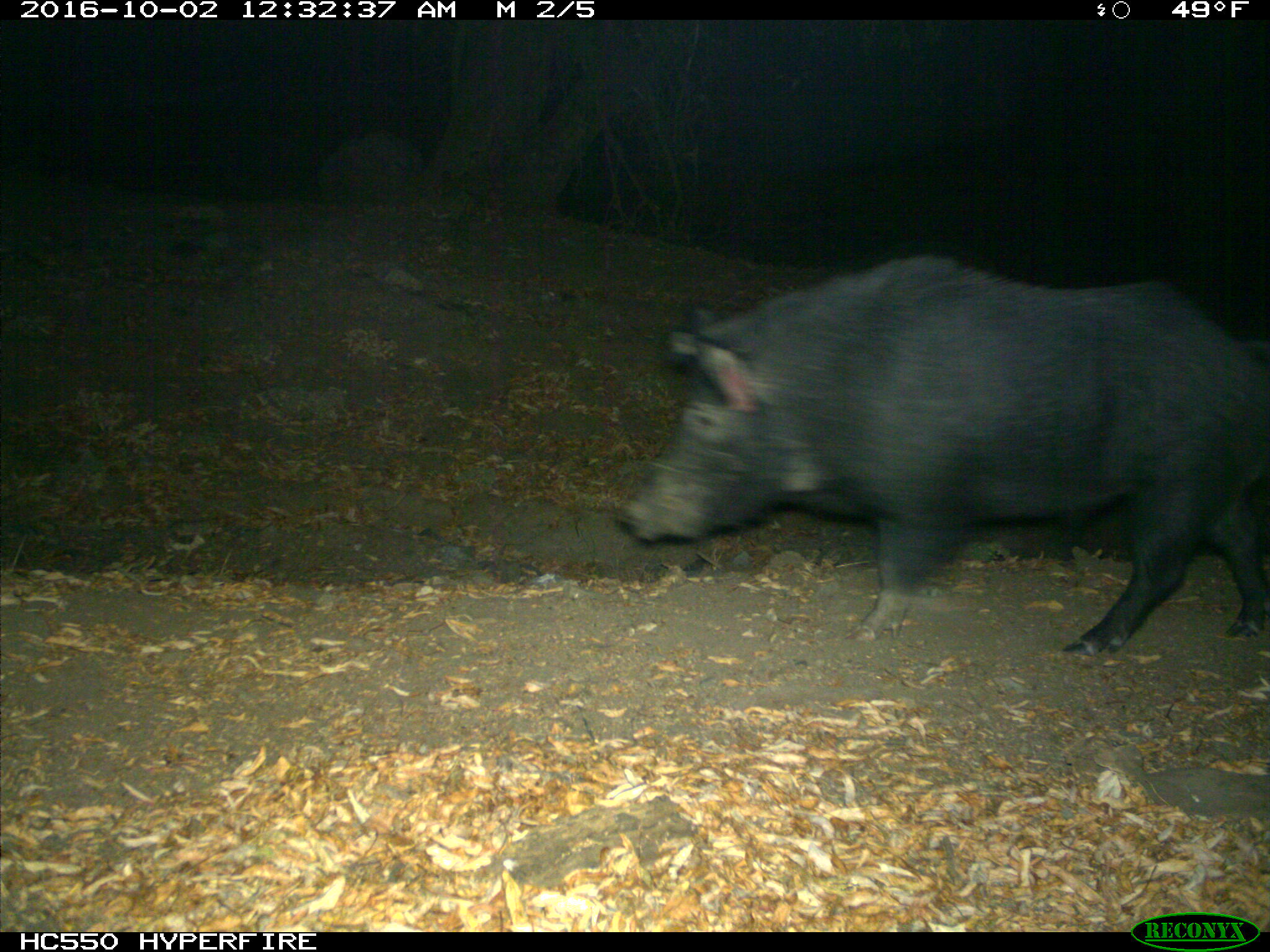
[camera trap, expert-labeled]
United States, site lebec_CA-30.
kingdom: Animalia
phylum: Chordata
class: Mammalia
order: Artiodactyla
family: Suidae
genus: Sus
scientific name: Sus scrofa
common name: wild boar